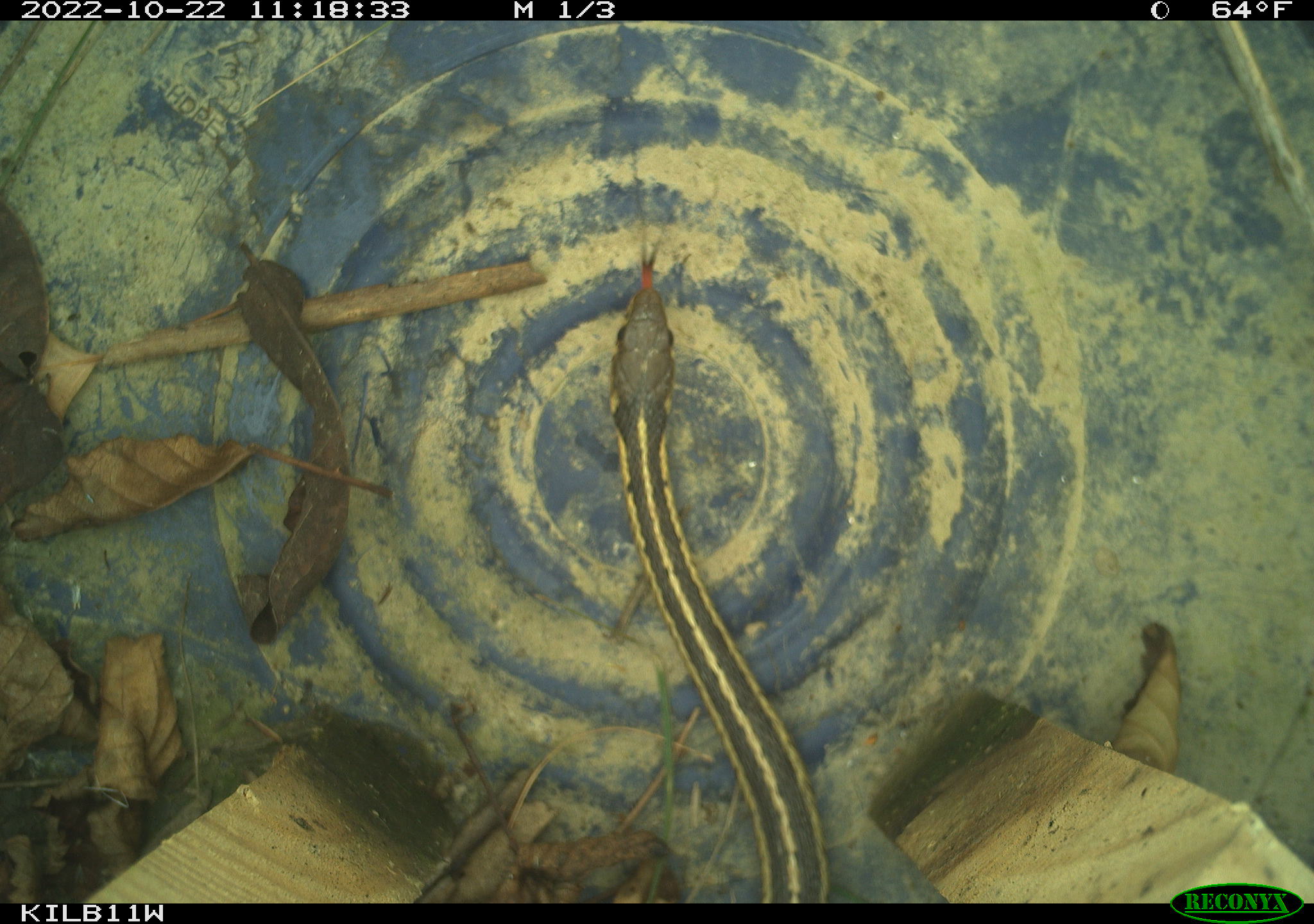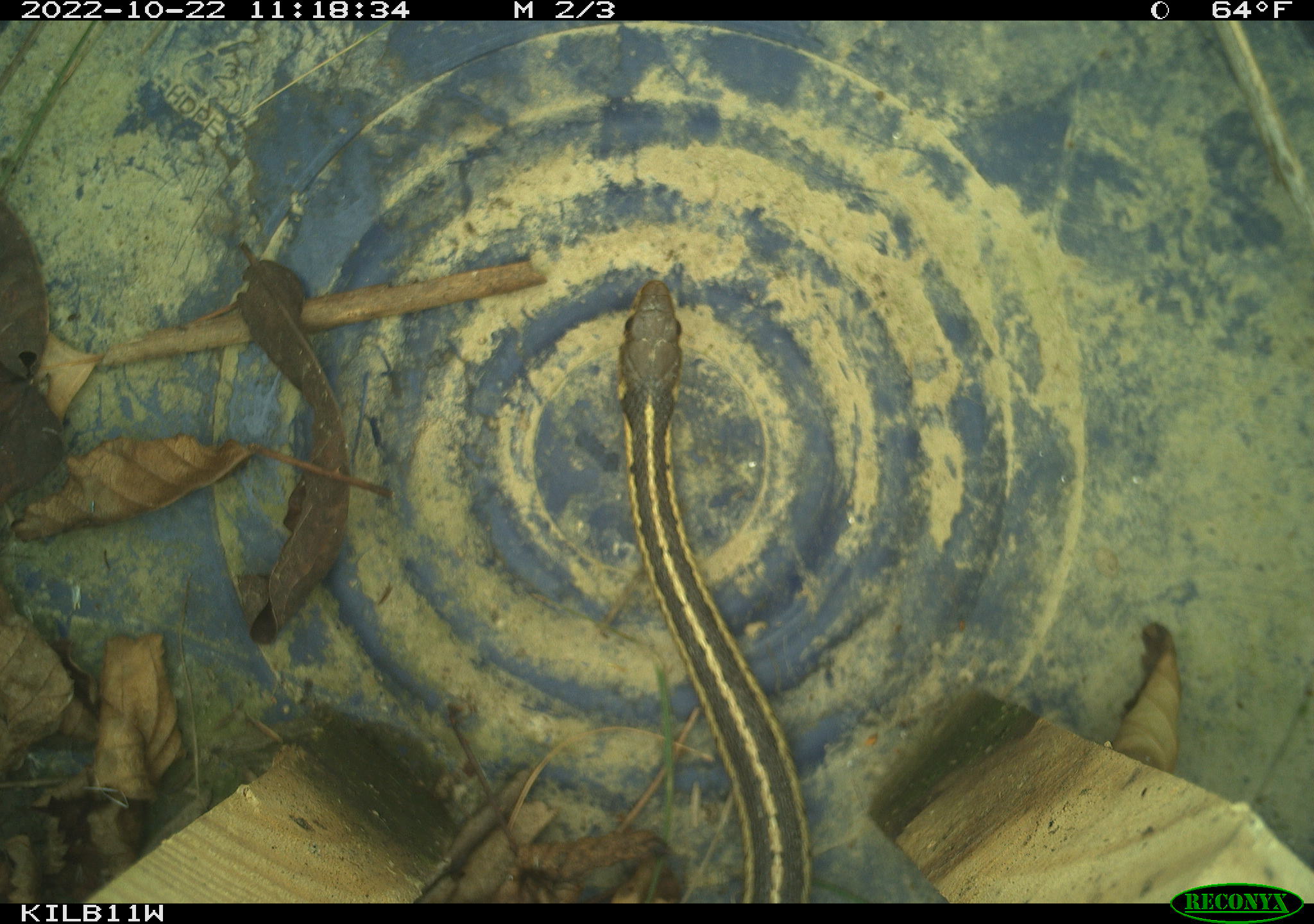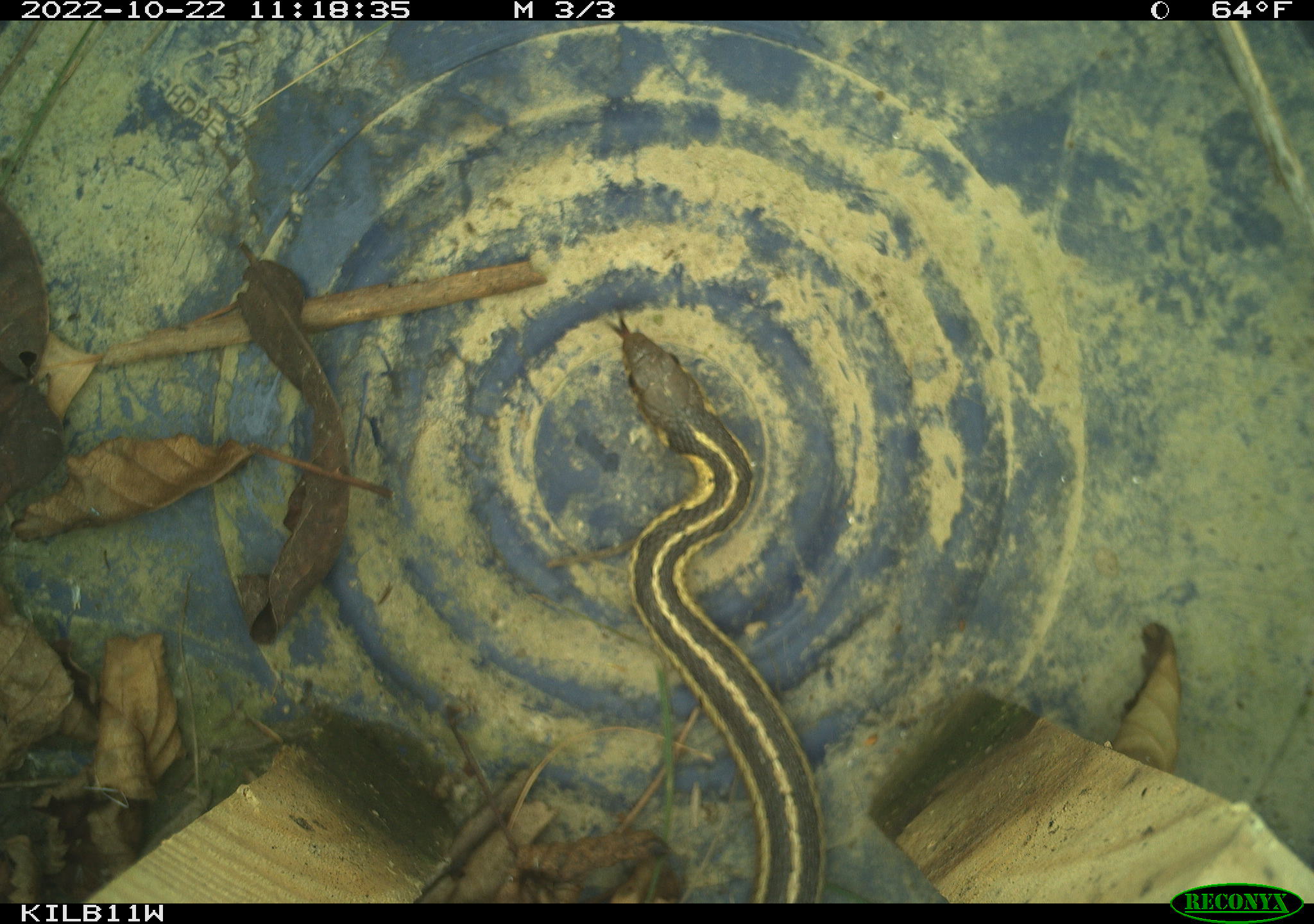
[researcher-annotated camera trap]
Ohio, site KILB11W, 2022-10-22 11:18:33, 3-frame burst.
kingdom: Animalia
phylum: Chordata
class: Reptilia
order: Squamata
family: Colubridae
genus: Thamnophis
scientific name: Thamnophis sirtalis sirtalis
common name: eastern gartersnake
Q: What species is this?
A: Eastern gartersnake (Thamnophis sirtalis sirtalis).